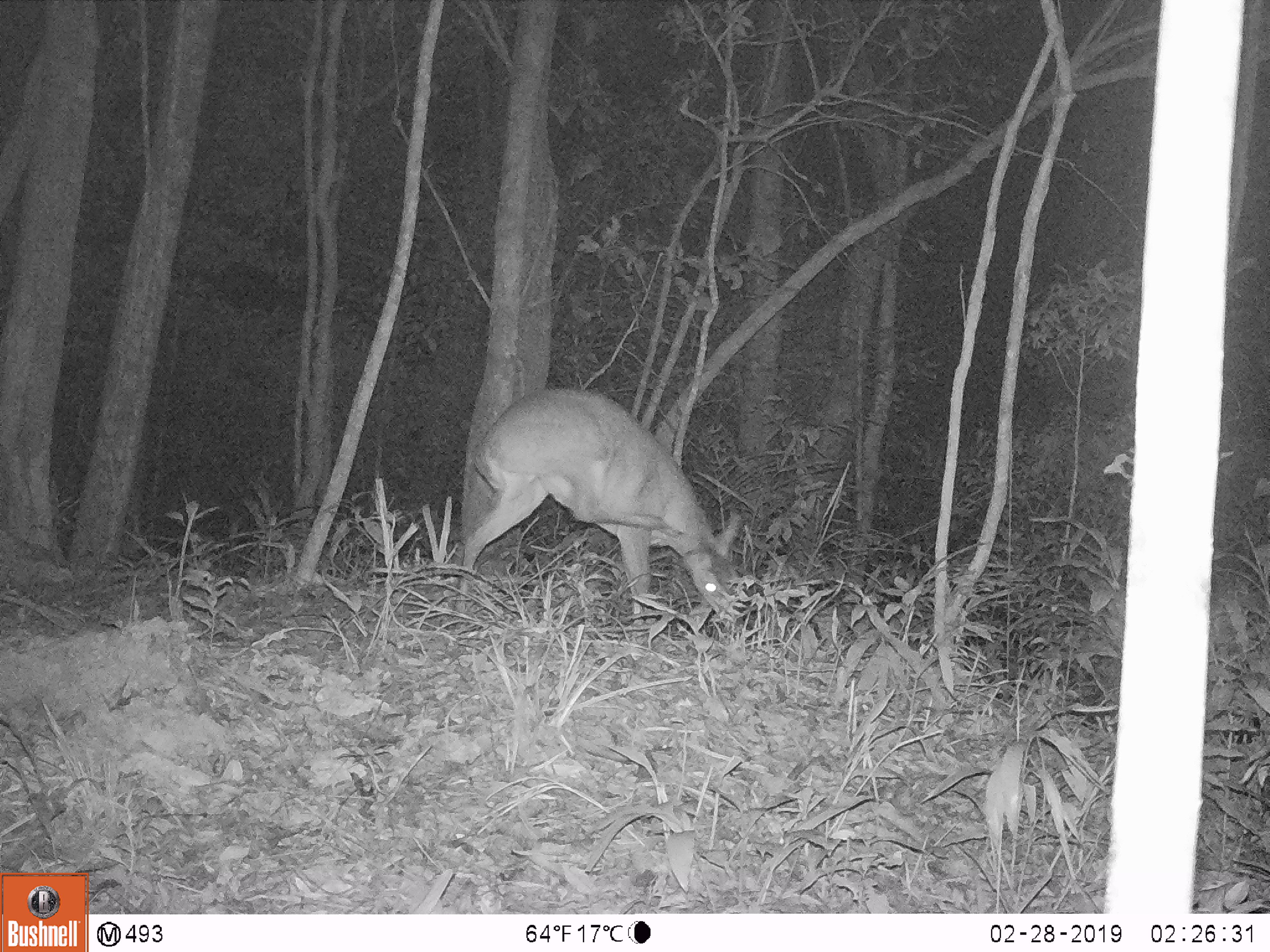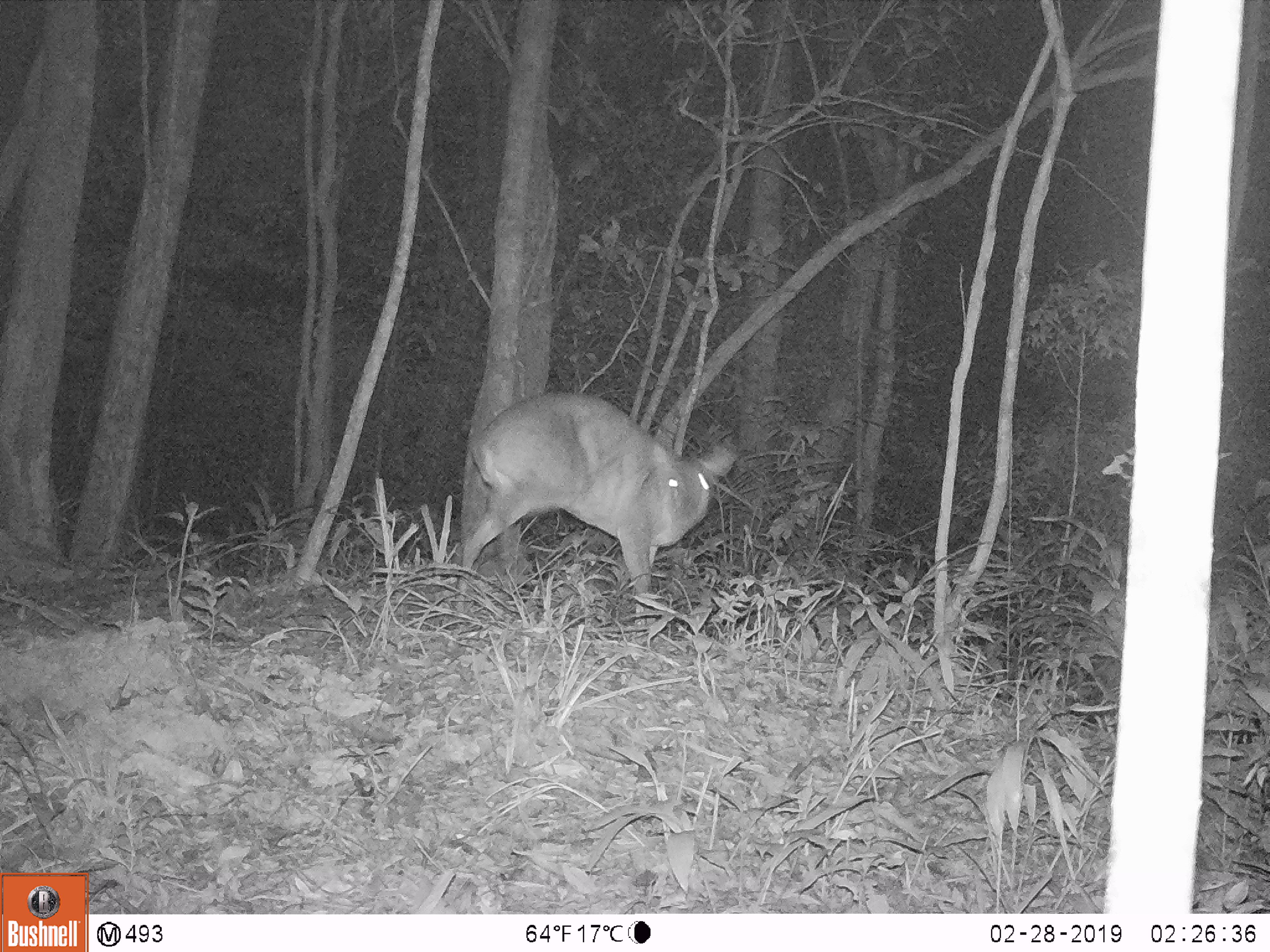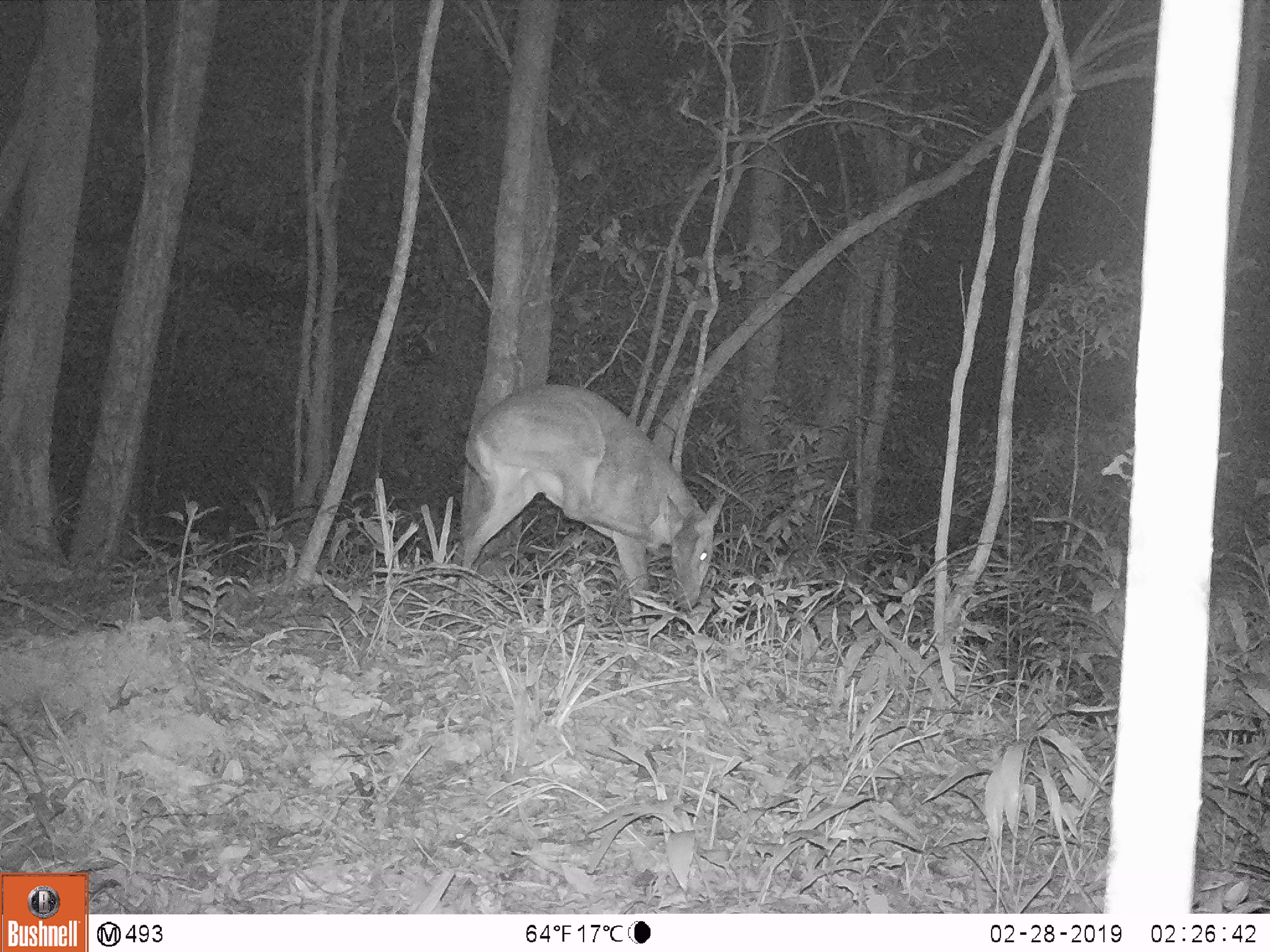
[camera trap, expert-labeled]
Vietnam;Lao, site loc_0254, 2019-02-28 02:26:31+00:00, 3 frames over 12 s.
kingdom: Animalia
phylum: Chordata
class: Mammalia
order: Artiodactyla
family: Cervidae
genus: Muntiacus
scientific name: Muntiacus vuquangensis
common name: large-antlered muntjac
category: large antlered muntjac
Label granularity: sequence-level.